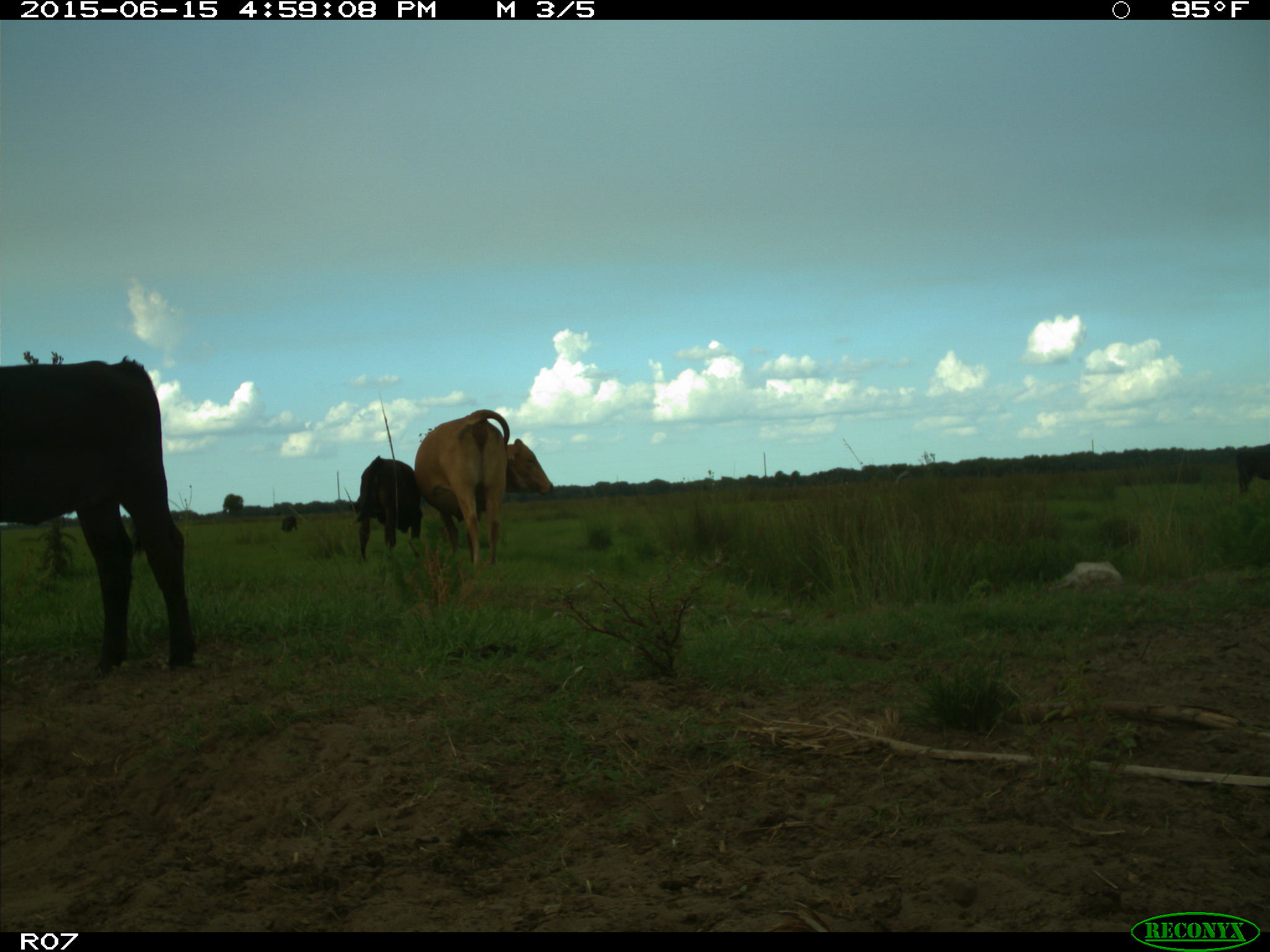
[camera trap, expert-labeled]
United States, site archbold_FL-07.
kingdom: Animalia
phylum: Chordata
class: Mammalia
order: Artiodactyla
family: Bovidae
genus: Bos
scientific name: Bos taurus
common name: domestic cow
Bos taurus (domestic cow).